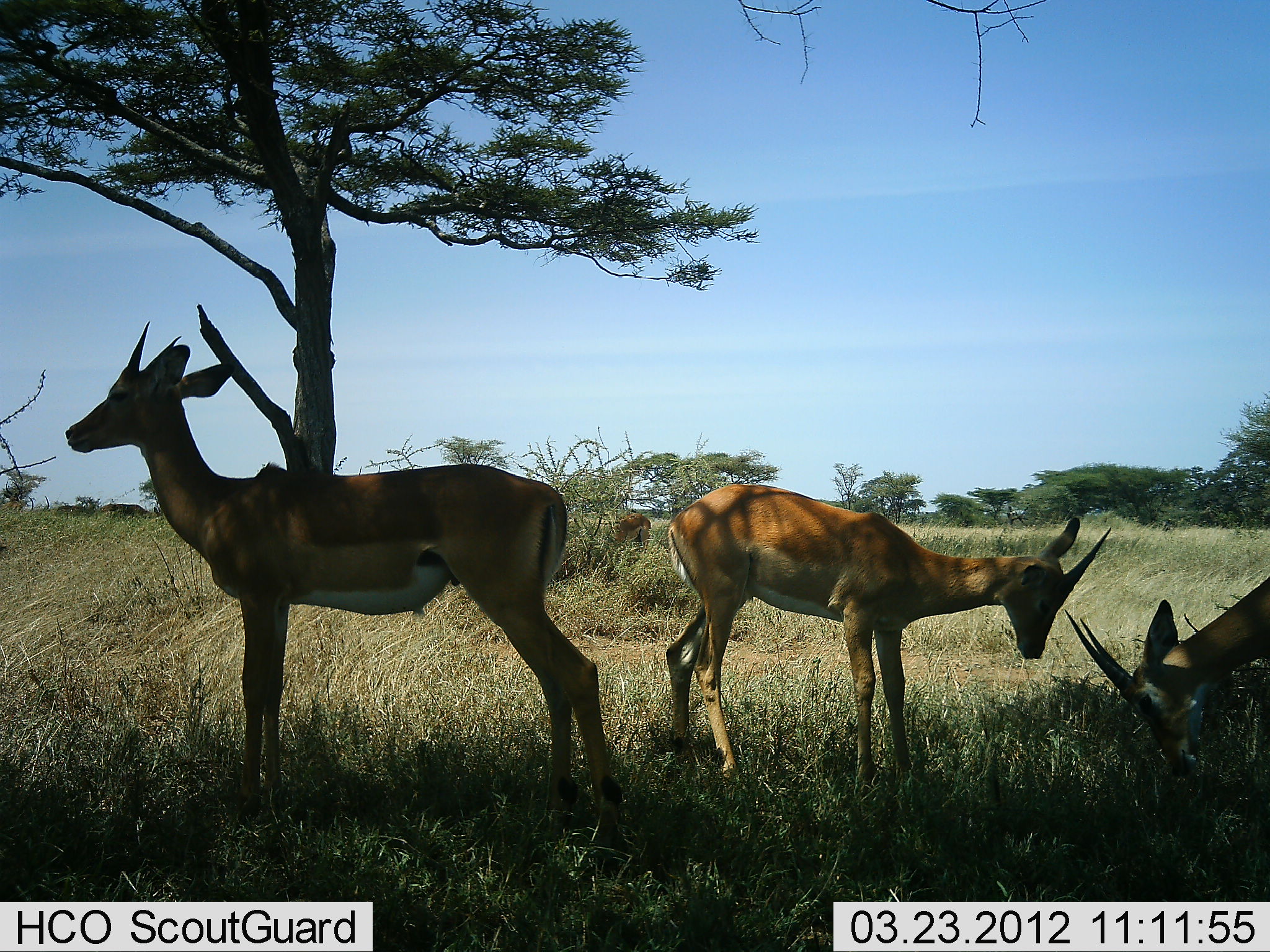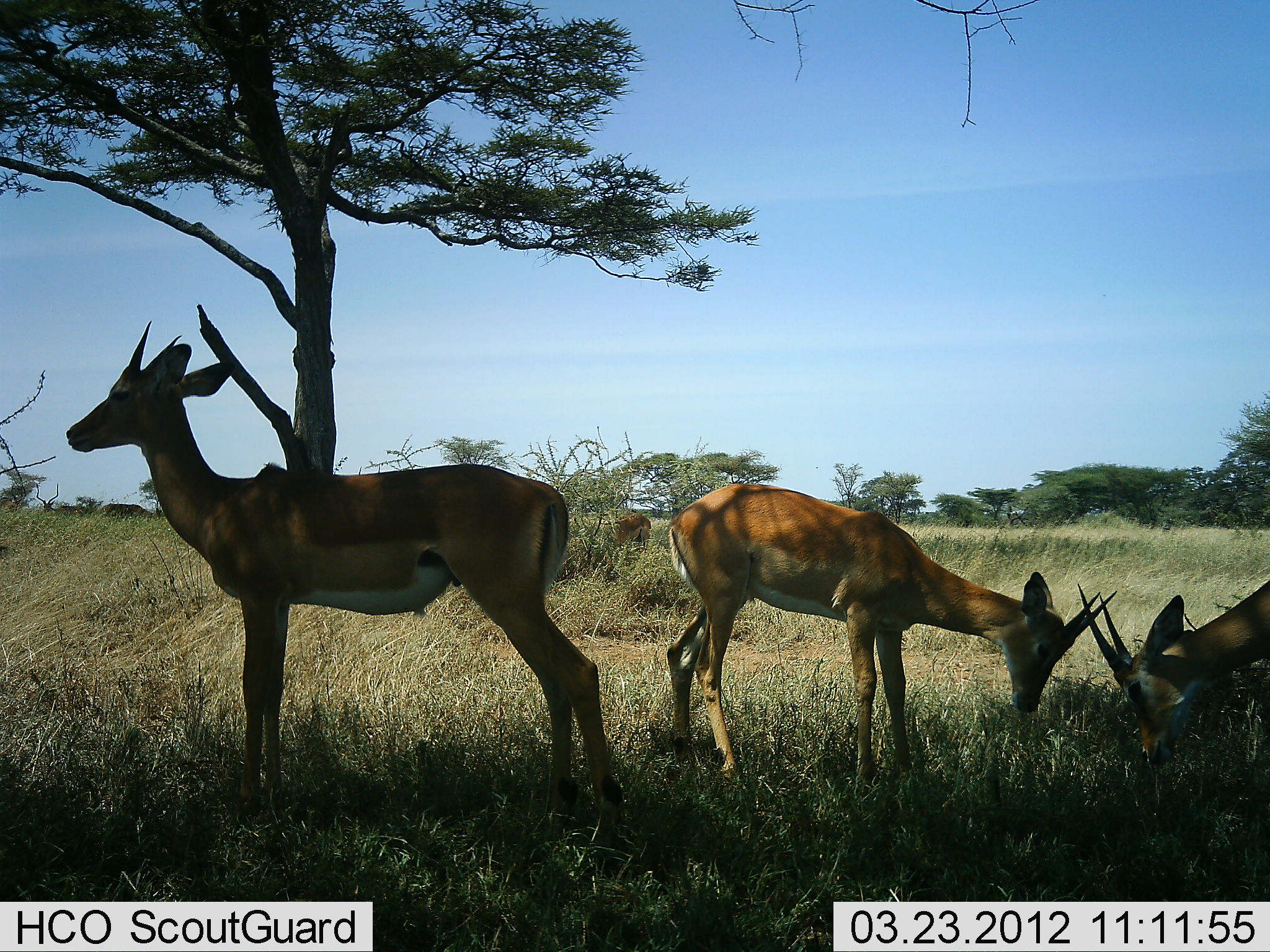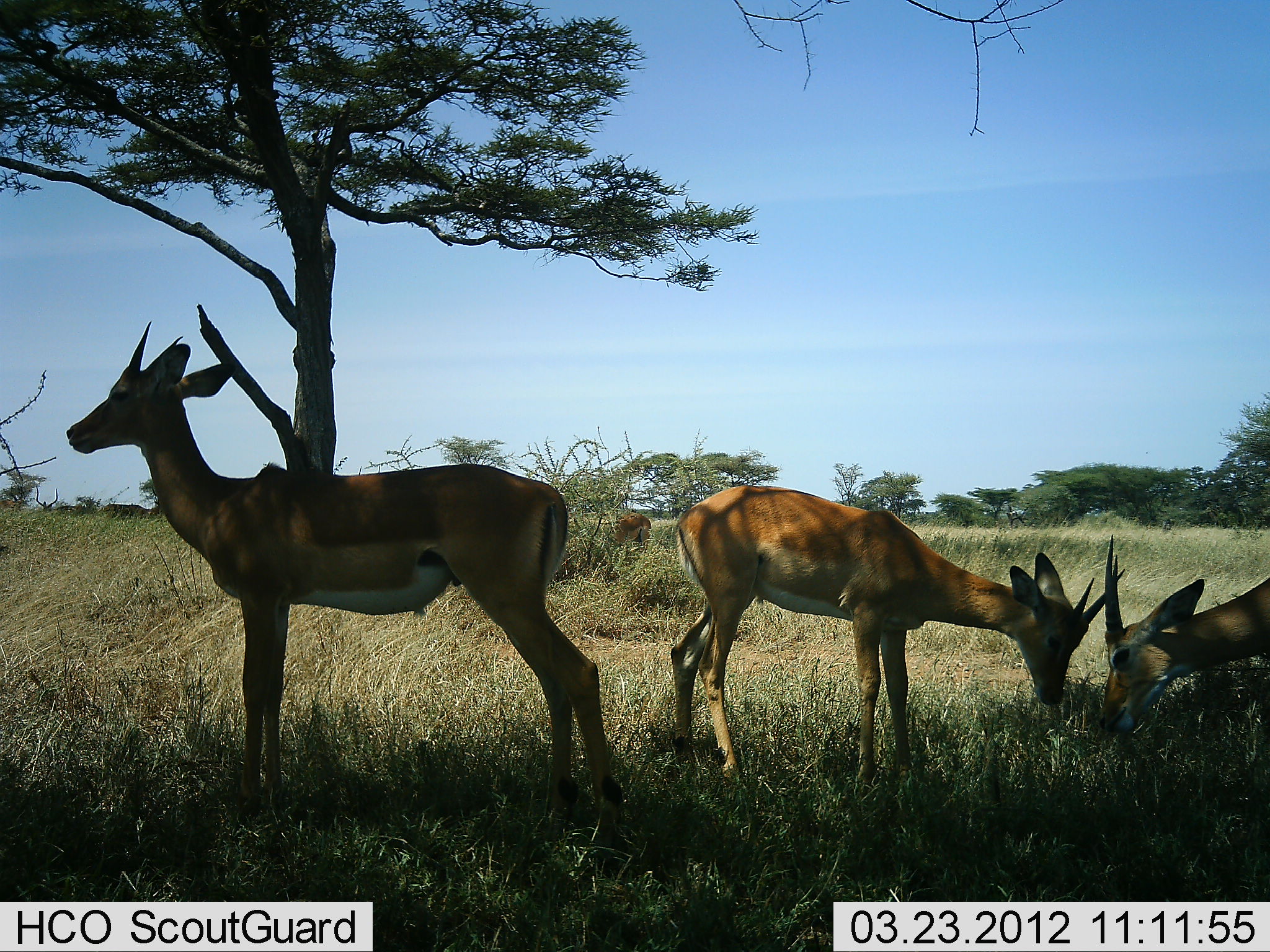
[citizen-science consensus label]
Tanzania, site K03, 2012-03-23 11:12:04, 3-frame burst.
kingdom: Animalia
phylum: Chordata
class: Mammalia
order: Artiodactyla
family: Bovidae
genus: Nanger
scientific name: Nanger granti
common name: grant's gazelle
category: gazellegrants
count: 3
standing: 85%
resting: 0%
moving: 0%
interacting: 38%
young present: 0%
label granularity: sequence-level